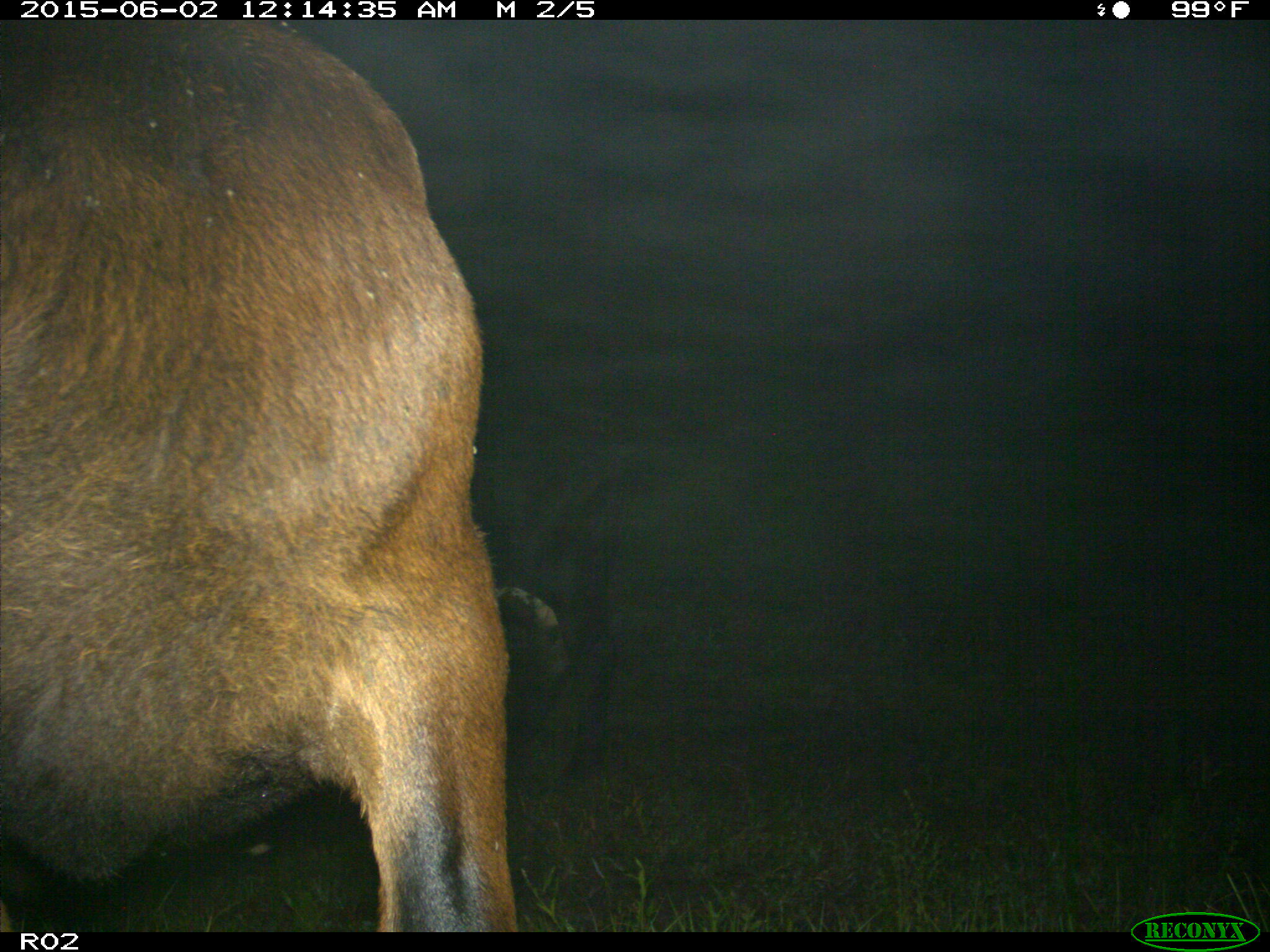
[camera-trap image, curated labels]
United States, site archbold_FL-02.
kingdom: Animalia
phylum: Chordata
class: Mammalia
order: Artiodactyla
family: Bovidae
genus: Bos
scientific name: Bos taurus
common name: domestic cow